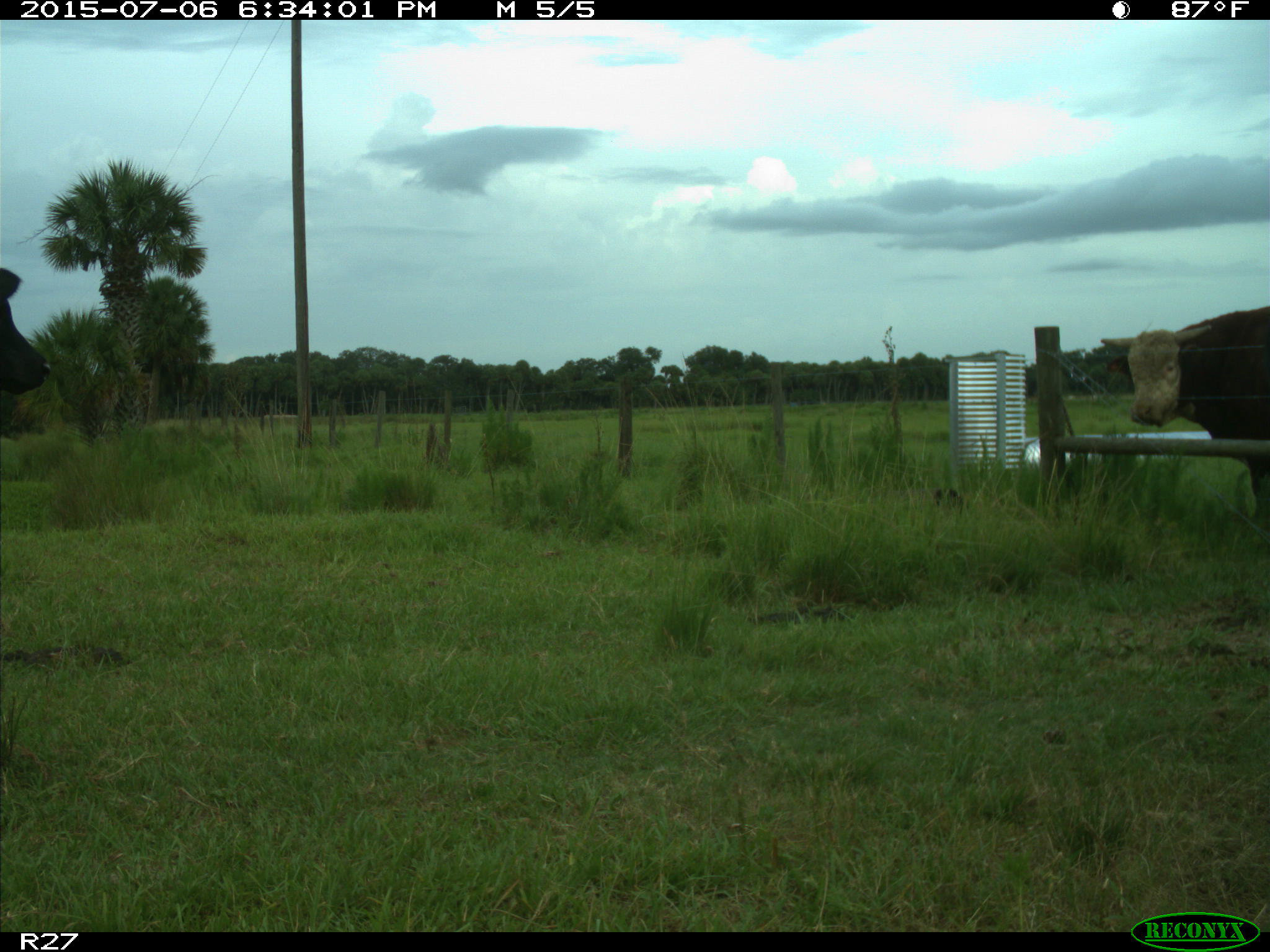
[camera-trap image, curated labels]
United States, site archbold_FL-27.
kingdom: Animalia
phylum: Chordata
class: Mammalia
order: Artiodactyla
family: Bovidae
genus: Bos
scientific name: Bos taurus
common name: domestic cow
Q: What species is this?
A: Bos taurus (domestic cow).